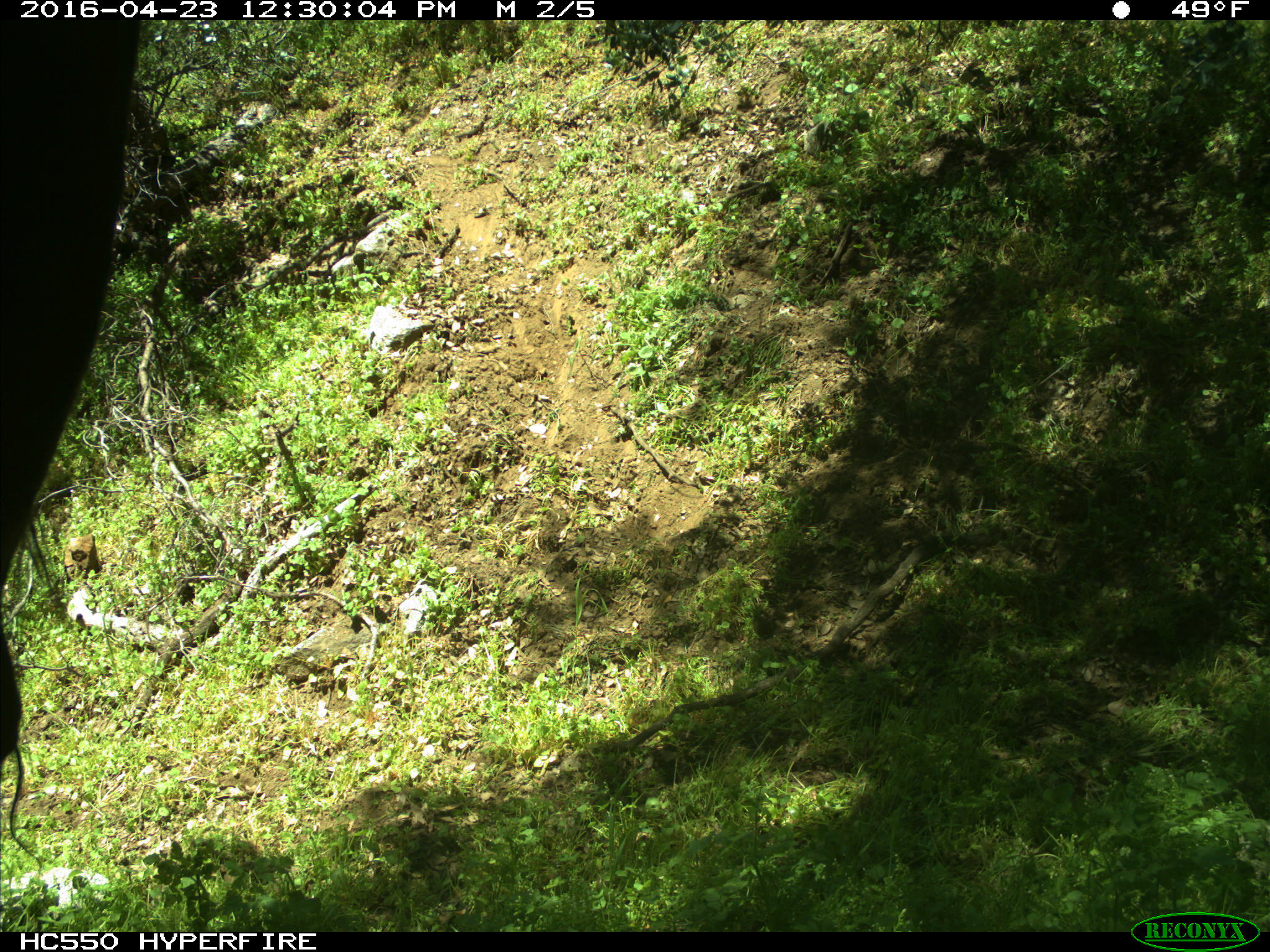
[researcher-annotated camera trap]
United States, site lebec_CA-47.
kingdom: Animalia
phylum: Chordata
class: Mammalia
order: Artiodactyla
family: Bovidae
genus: Bos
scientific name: Bos taurus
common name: domestic cow